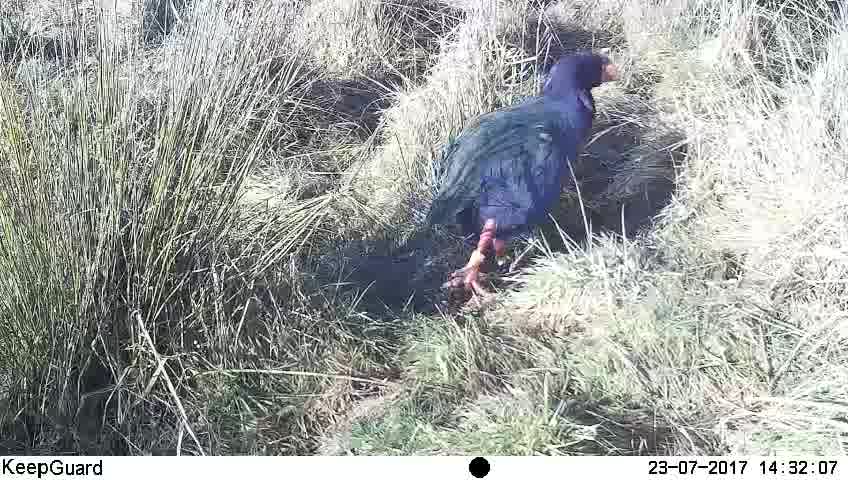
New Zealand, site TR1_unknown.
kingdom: Animalia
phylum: Chordata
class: Aves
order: Gruiformes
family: Rallidae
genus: Porphyrio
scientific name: Porphyrio mantelli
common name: takahe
Takahe (Porphyrio mantelli).